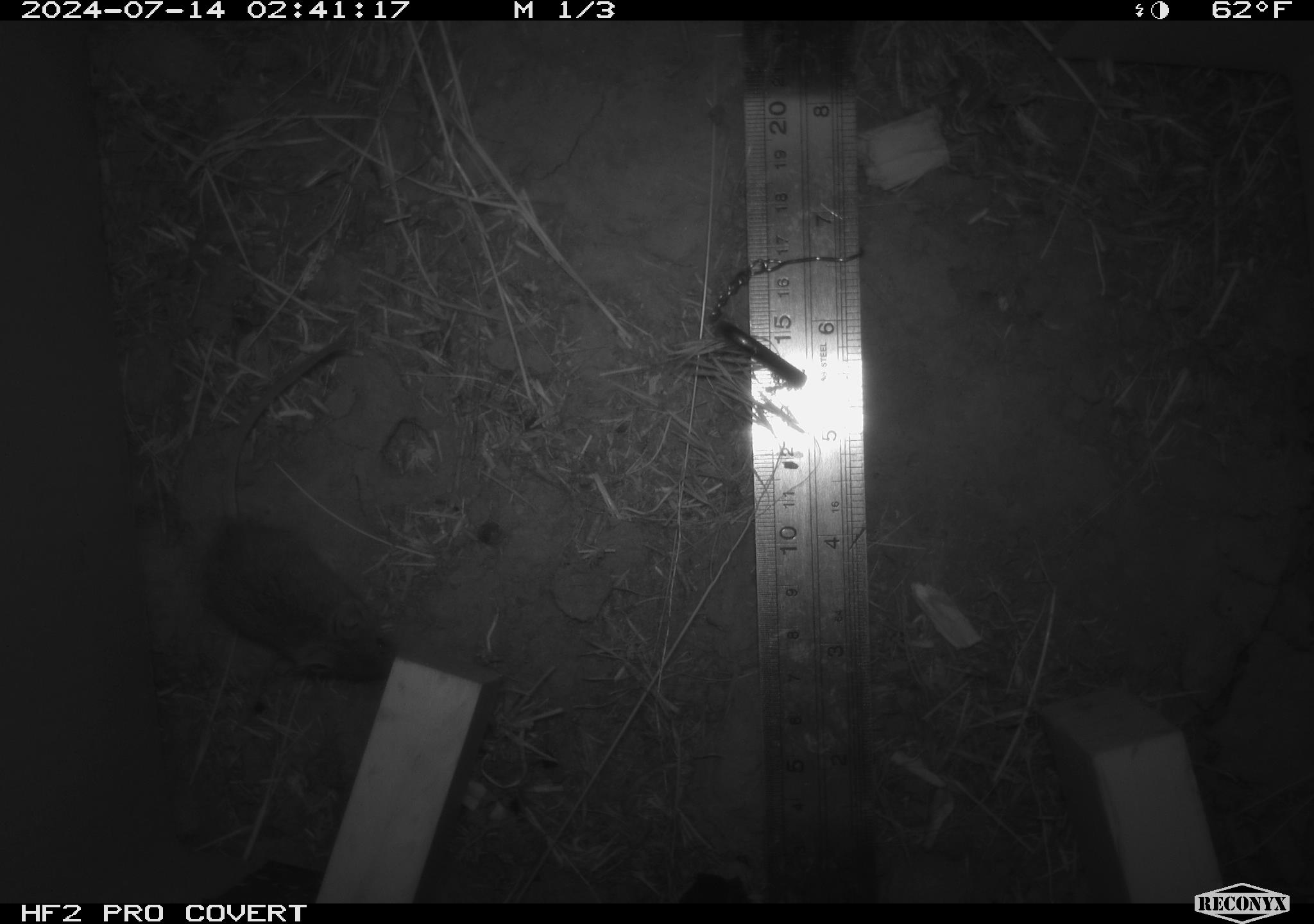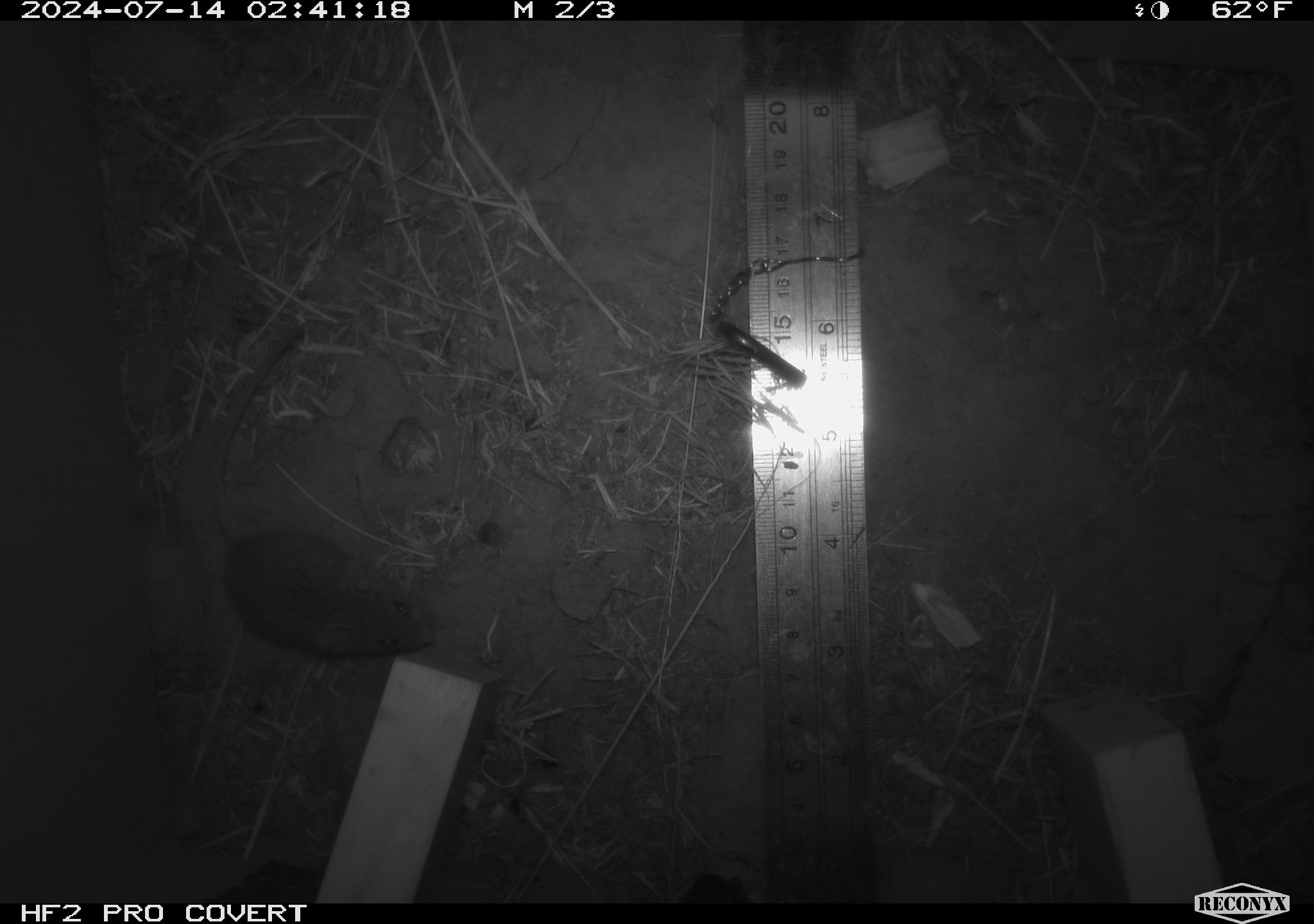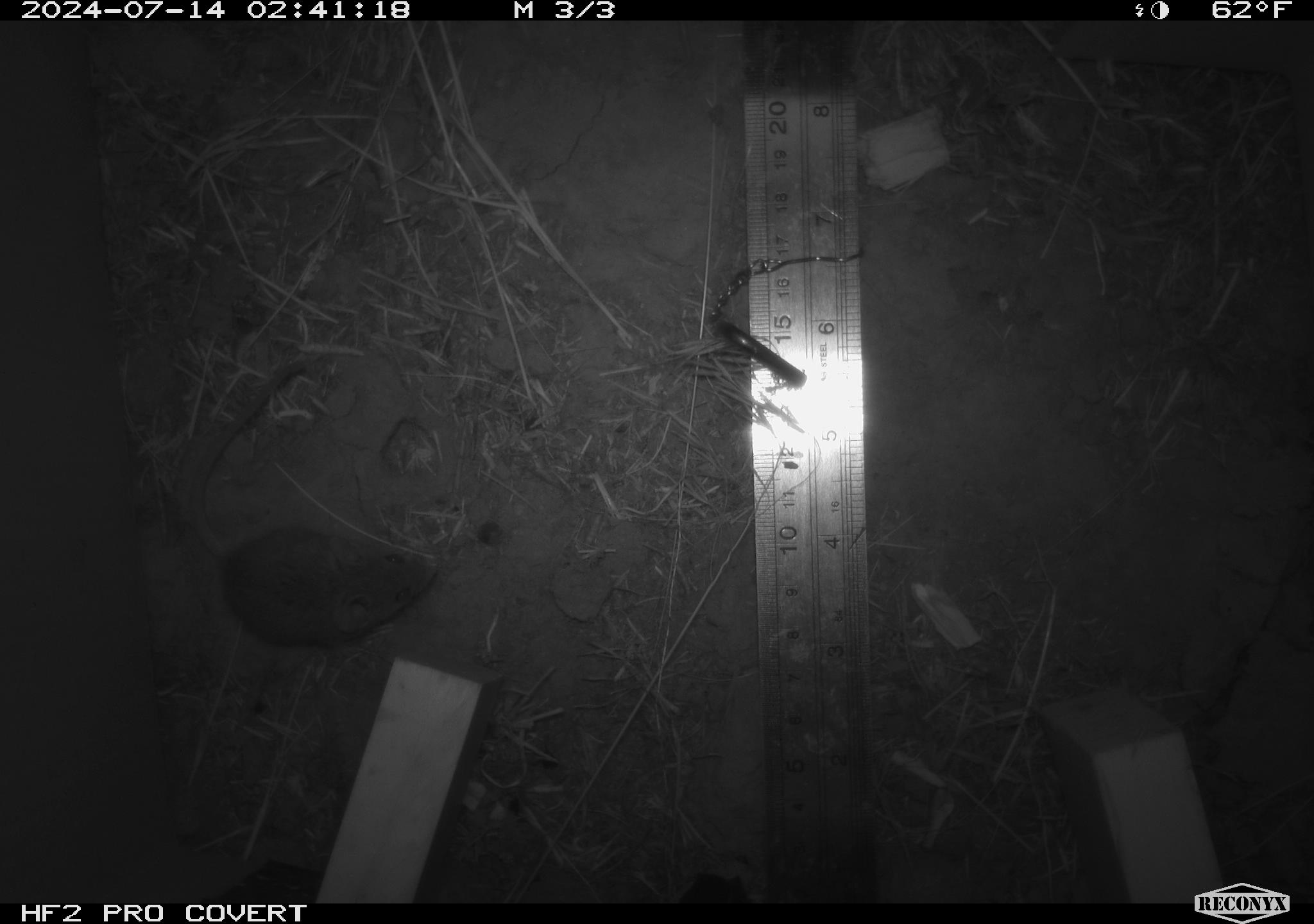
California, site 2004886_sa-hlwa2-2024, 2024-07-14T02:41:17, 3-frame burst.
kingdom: Animalia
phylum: Chordata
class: Mammalia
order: Rodentia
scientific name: Rodentia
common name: mouse species